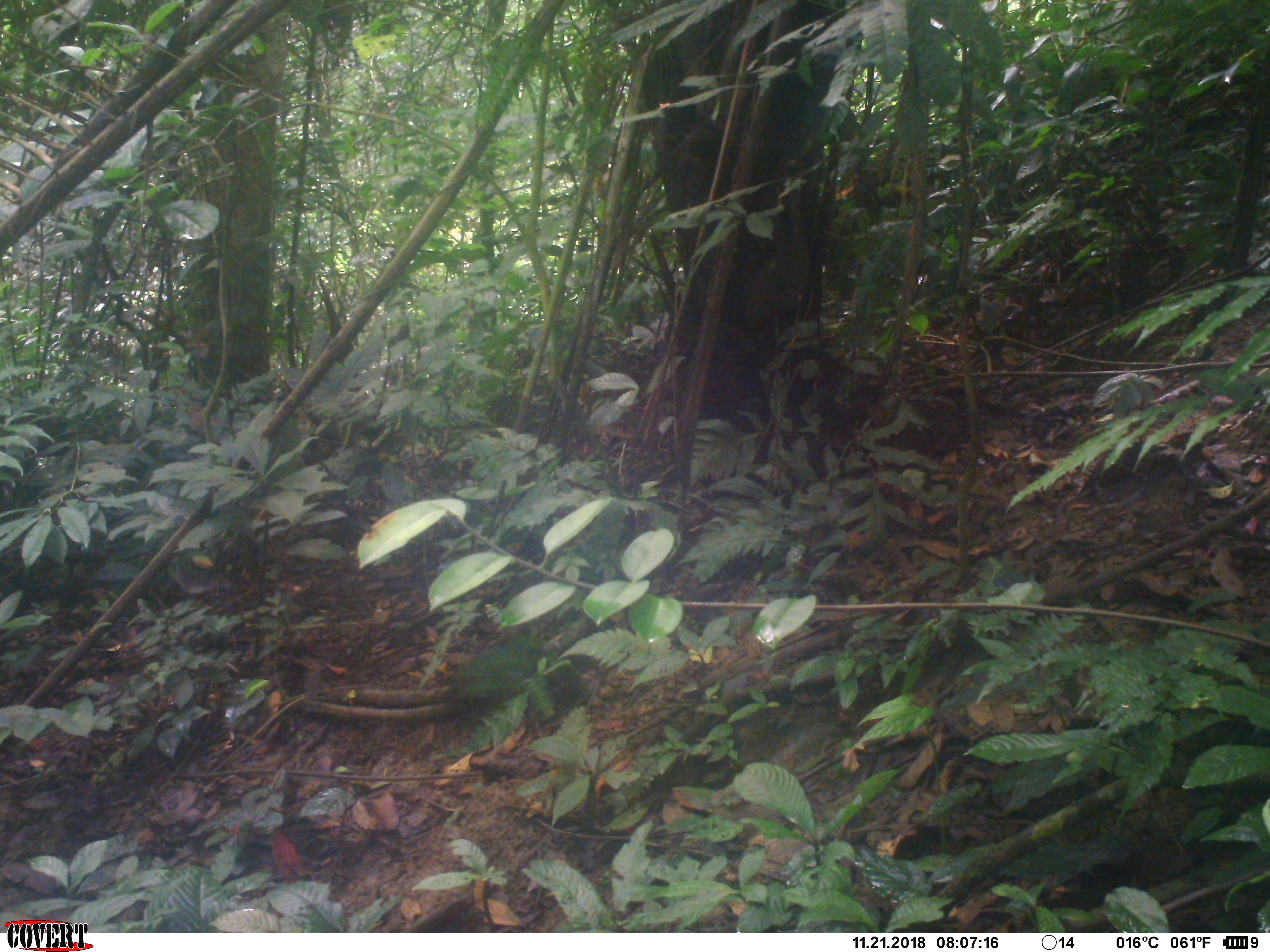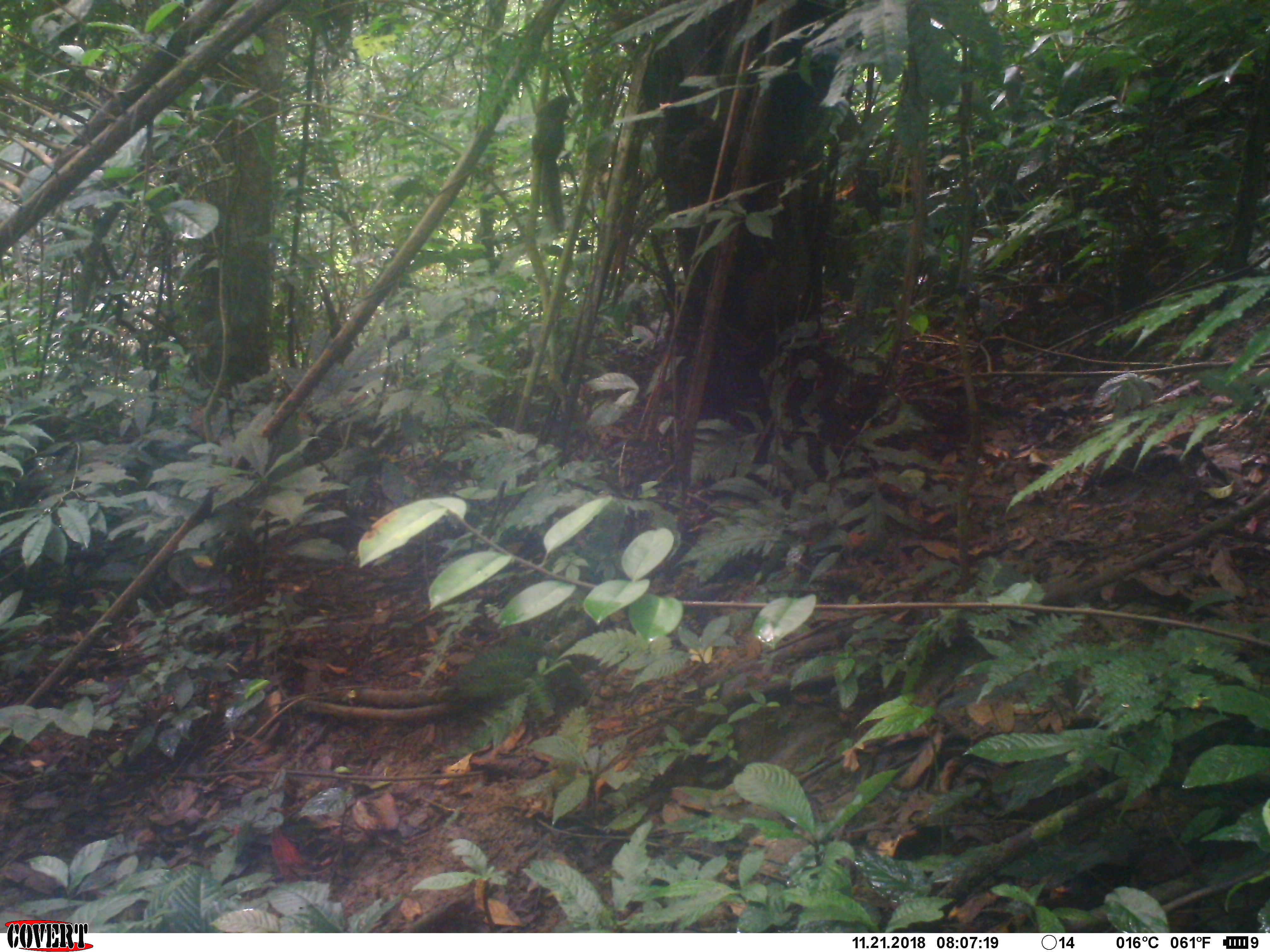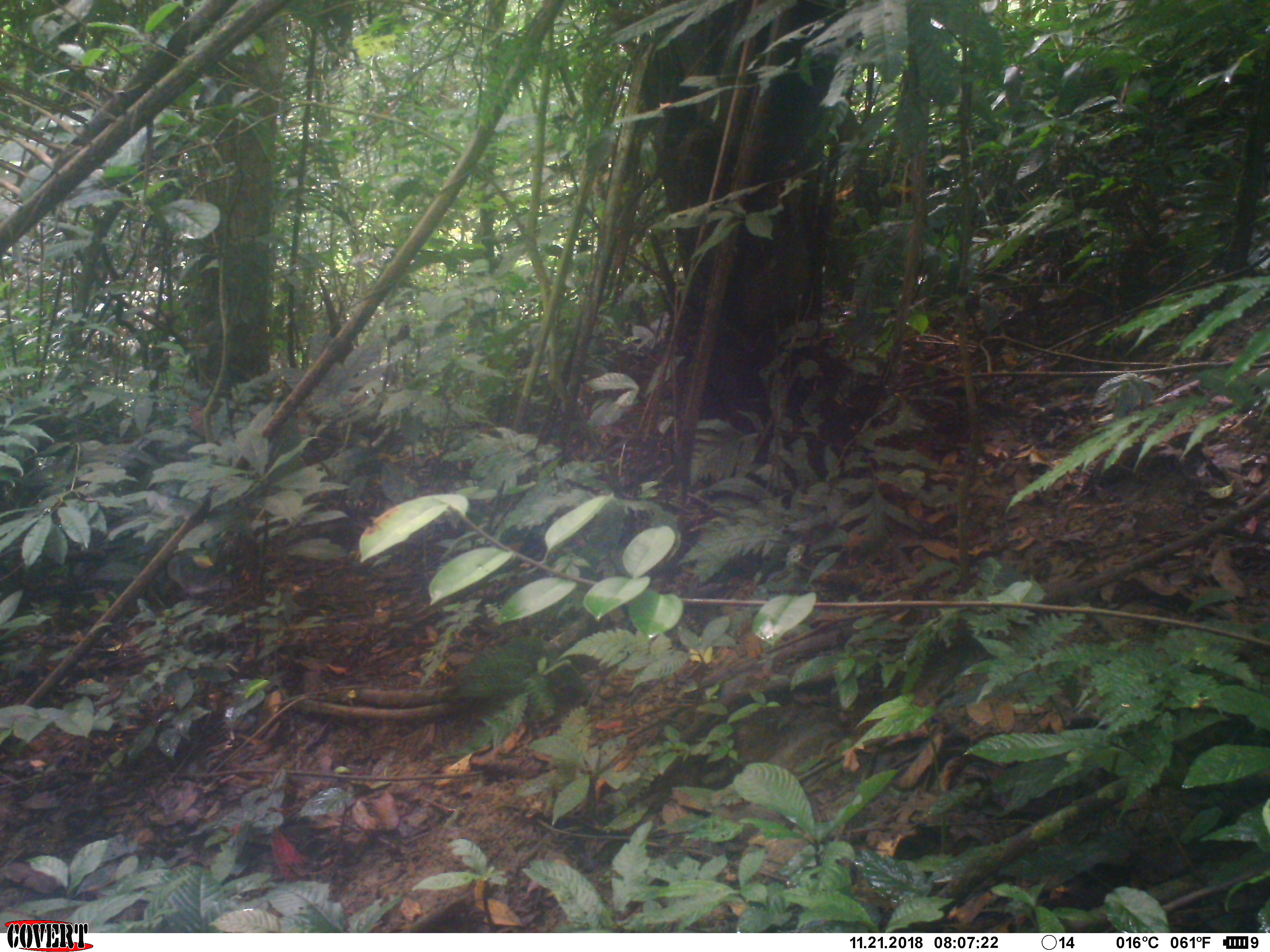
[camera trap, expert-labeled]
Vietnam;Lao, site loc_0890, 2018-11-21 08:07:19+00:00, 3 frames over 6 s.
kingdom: Animalia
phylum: Chordata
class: Mammalia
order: Rodentia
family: Sciuridae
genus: Dremomys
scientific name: Dremomys rufigenis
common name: red-cheeked squirrel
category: red cheeked squirrel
Red cheeked squirrel (red-cheeked squirrel) (Dremomys rufigenis). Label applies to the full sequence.